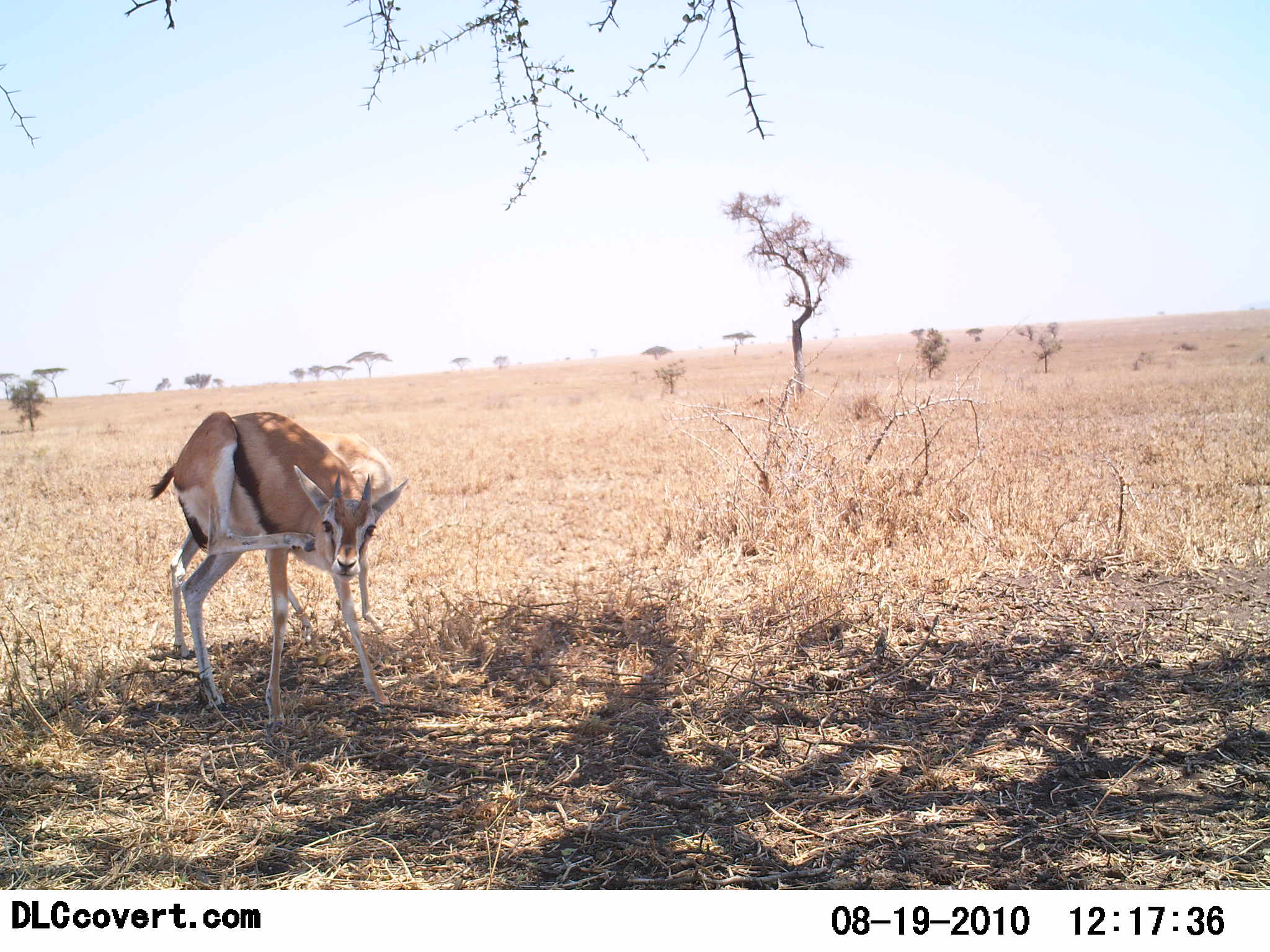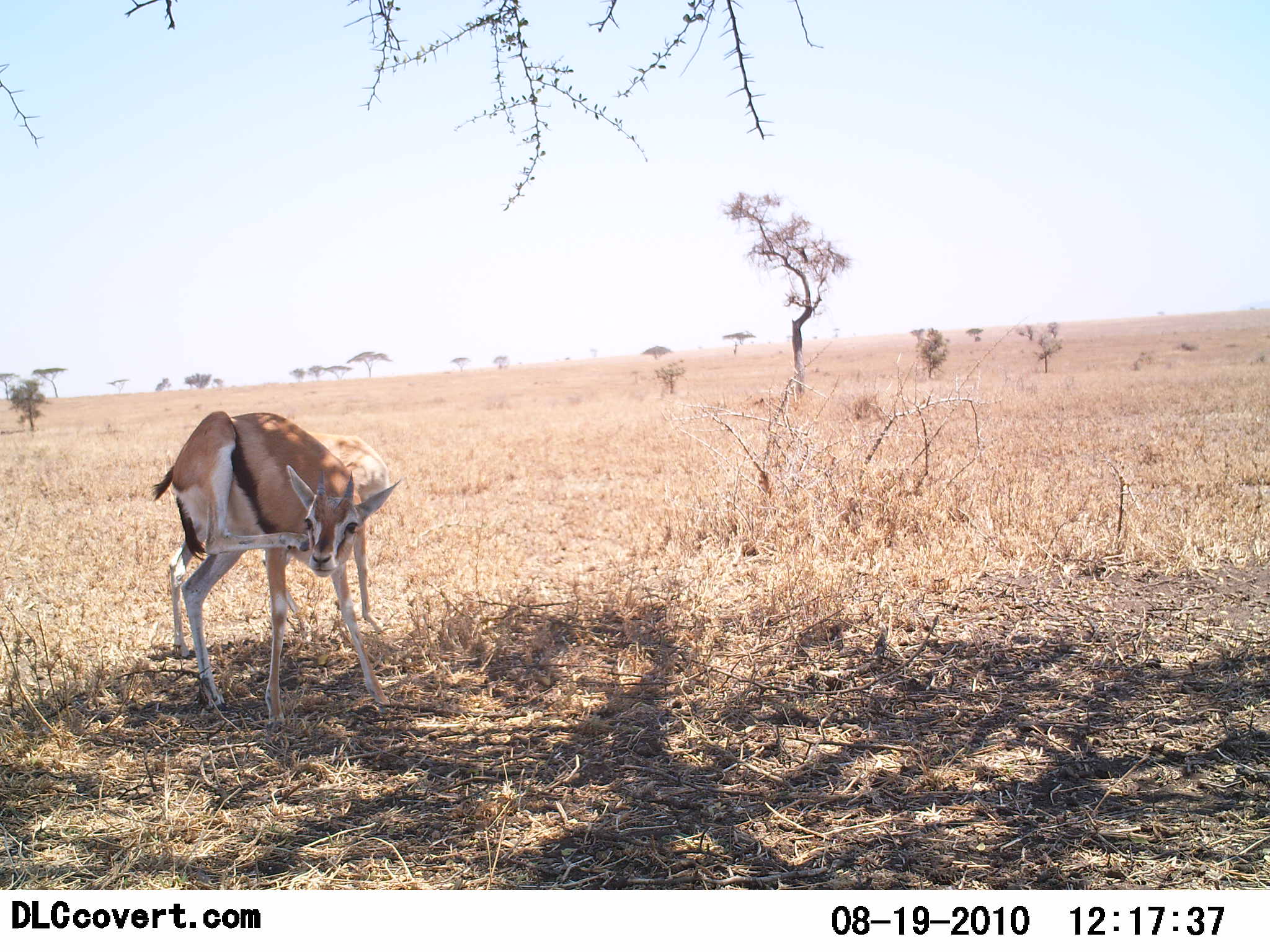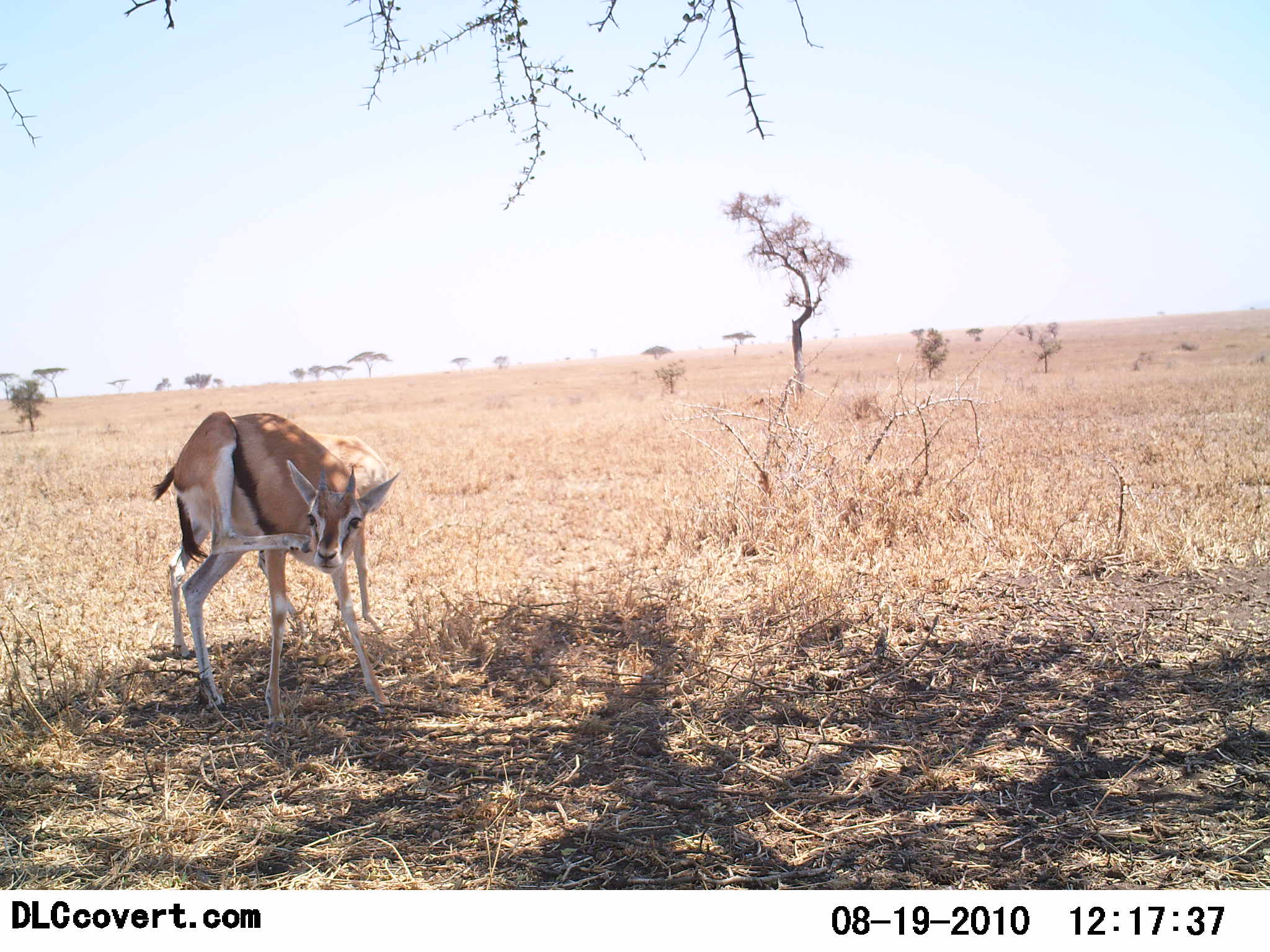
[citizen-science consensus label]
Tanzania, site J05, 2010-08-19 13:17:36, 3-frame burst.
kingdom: Animalia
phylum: Chordata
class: Mammalia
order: Artiodactyla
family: Bovidae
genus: Eudorcas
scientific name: Eudorcas thomsonii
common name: thomson's gazelle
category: gazellethomsons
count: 1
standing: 100%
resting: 0%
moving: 6%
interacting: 6%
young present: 6%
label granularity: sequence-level